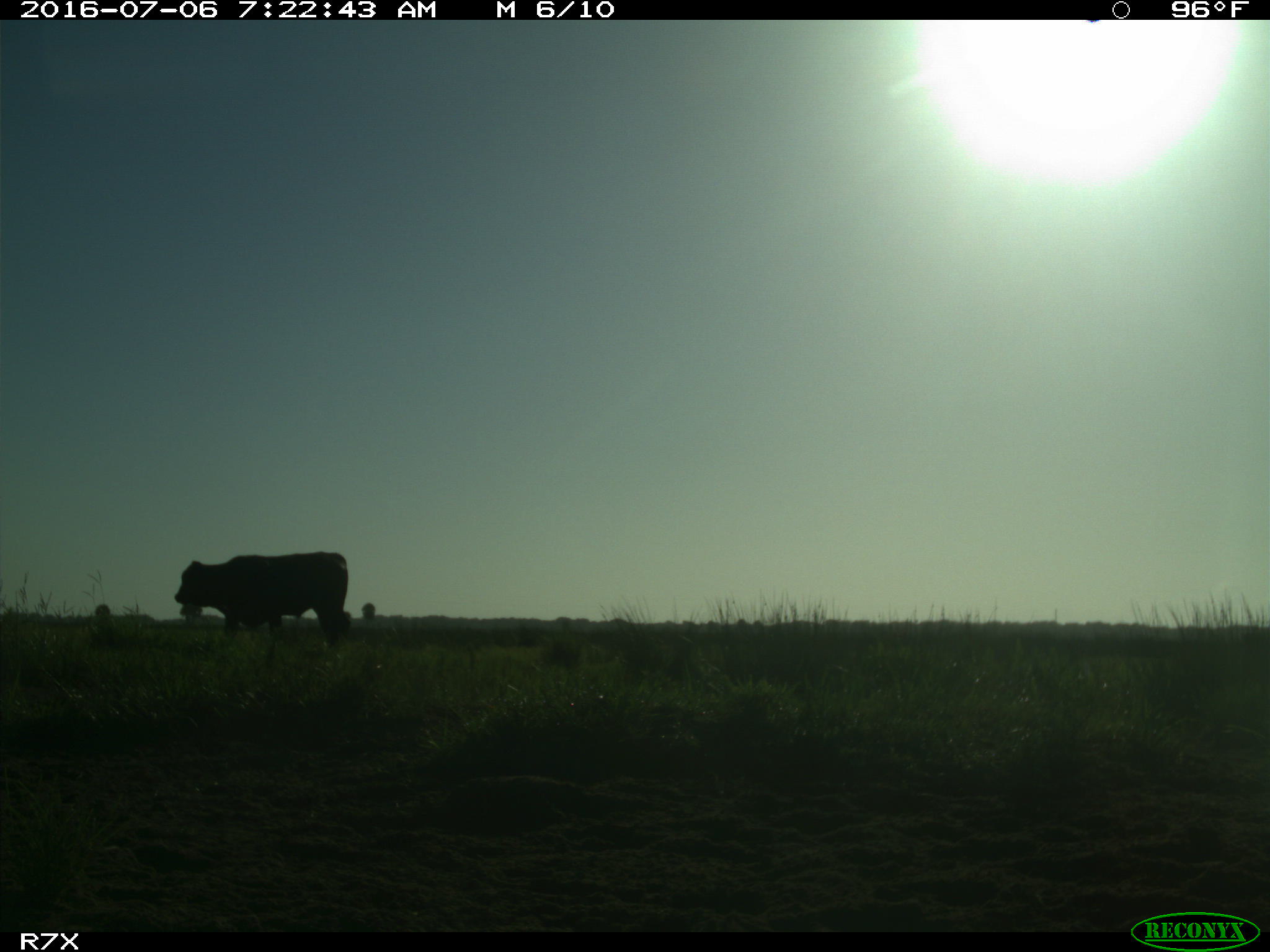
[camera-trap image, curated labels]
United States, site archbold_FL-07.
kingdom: Animalia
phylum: Chordata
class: Mammalia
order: Artiodactyla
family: Bovidae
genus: Bos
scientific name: Bos taurus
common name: domestic cow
Bos taurus (domestic cow).